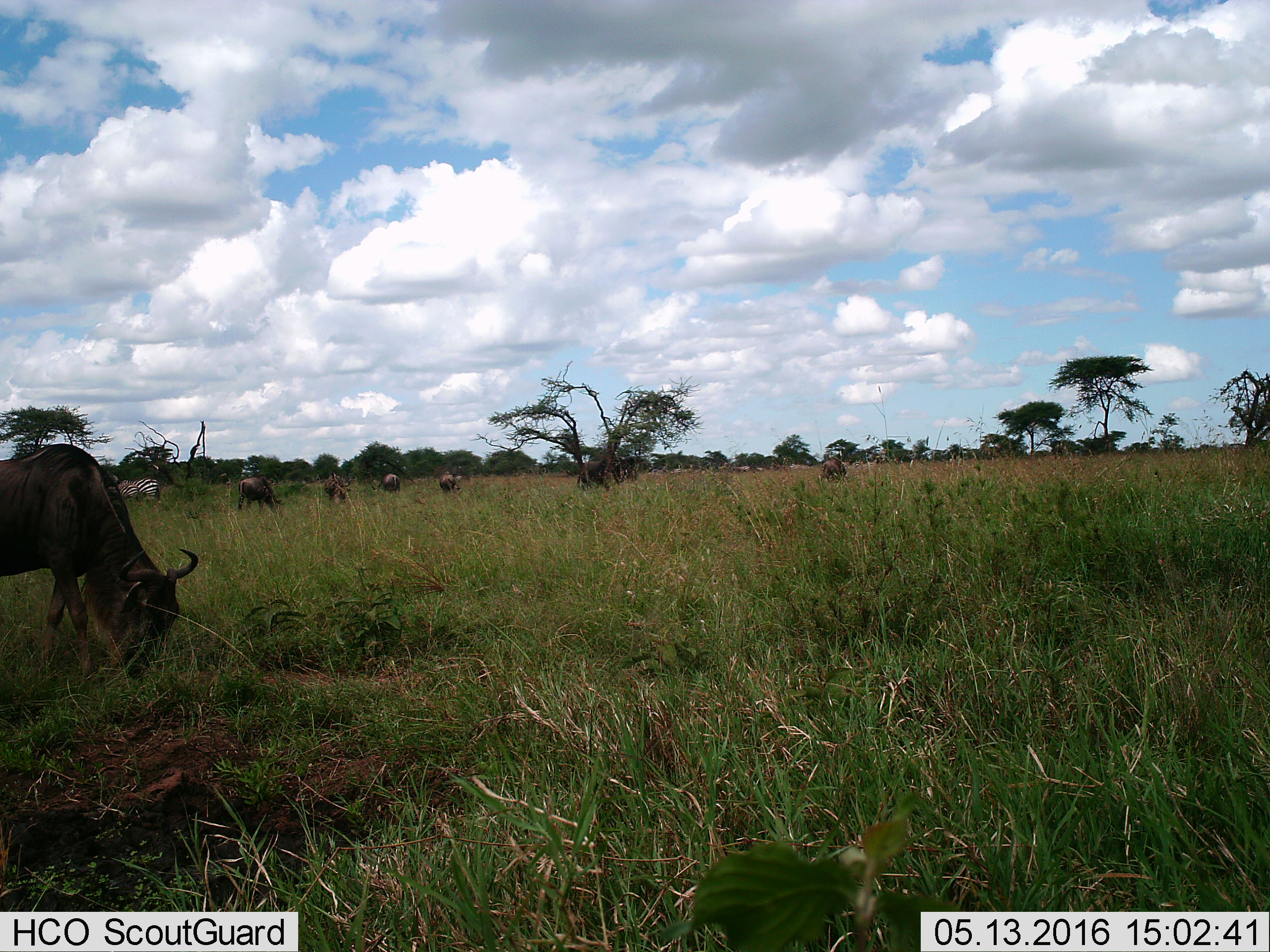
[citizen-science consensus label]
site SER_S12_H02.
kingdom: Animalia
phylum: Chordata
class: Mammalia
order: Artiodactyla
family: Bovidae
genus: Connochaetes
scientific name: Connochaetes taurinus taurinus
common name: blue wildebeest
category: wildebeestblue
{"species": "wildebeestblue (blue wildebeest) (Connochaetes taurinus taurinus)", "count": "6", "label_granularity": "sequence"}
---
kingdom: Animalia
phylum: Chordata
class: Mammalia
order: Perissodactyla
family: Equidae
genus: Equus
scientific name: Equus quagga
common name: plains zebra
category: zebraplains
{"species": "zebraplains (plains zebra) (Equus quagga)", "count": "2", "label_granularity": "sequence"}